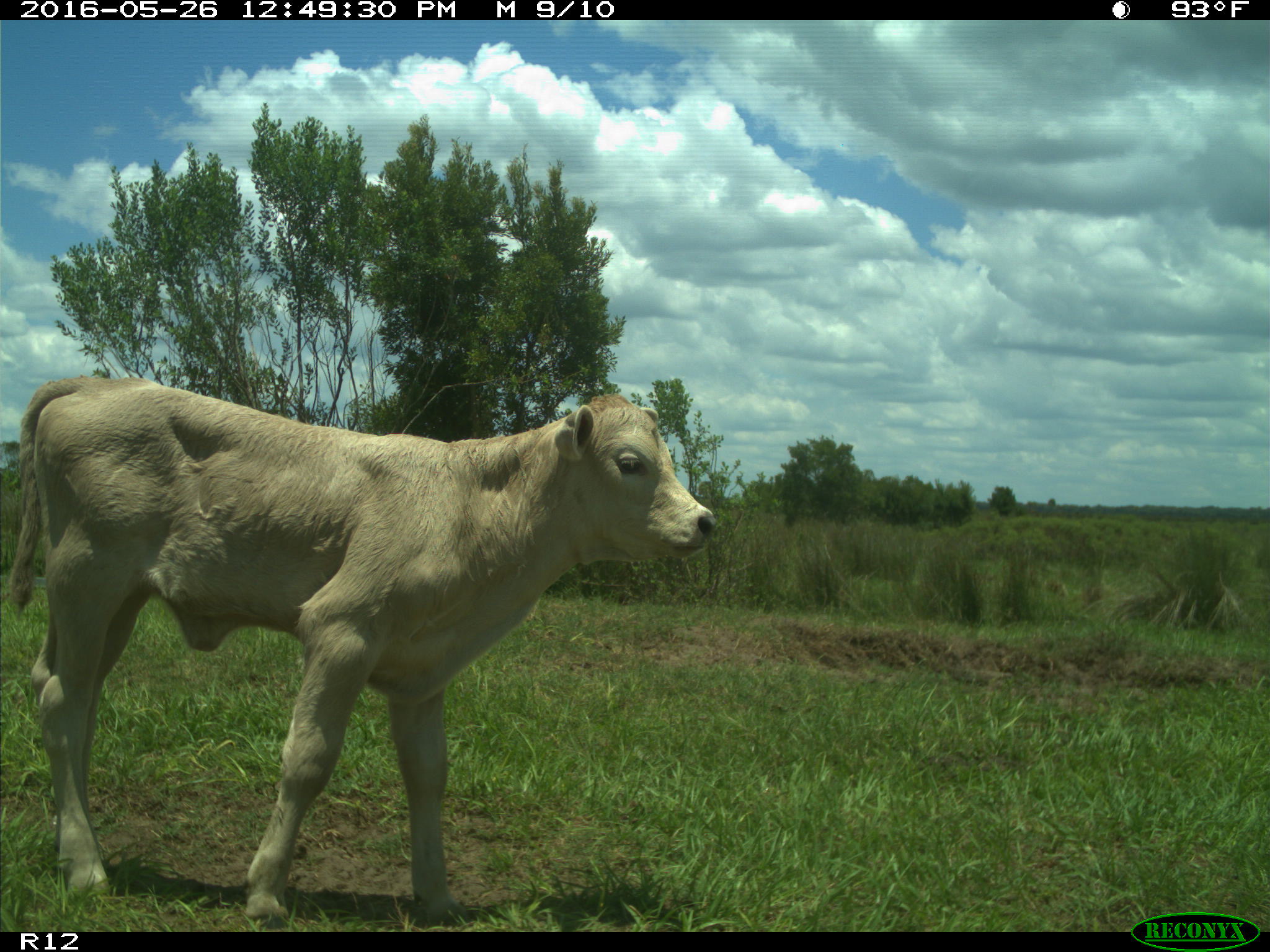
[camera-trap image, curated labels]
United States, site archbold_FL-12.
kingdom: Animalia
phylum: Chordata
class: Mammalia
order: Artiodactyla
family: Bovidae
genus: Bos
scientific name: Bos taurus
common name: domestic cow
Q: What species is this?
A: Bos taurus (domestic cow).